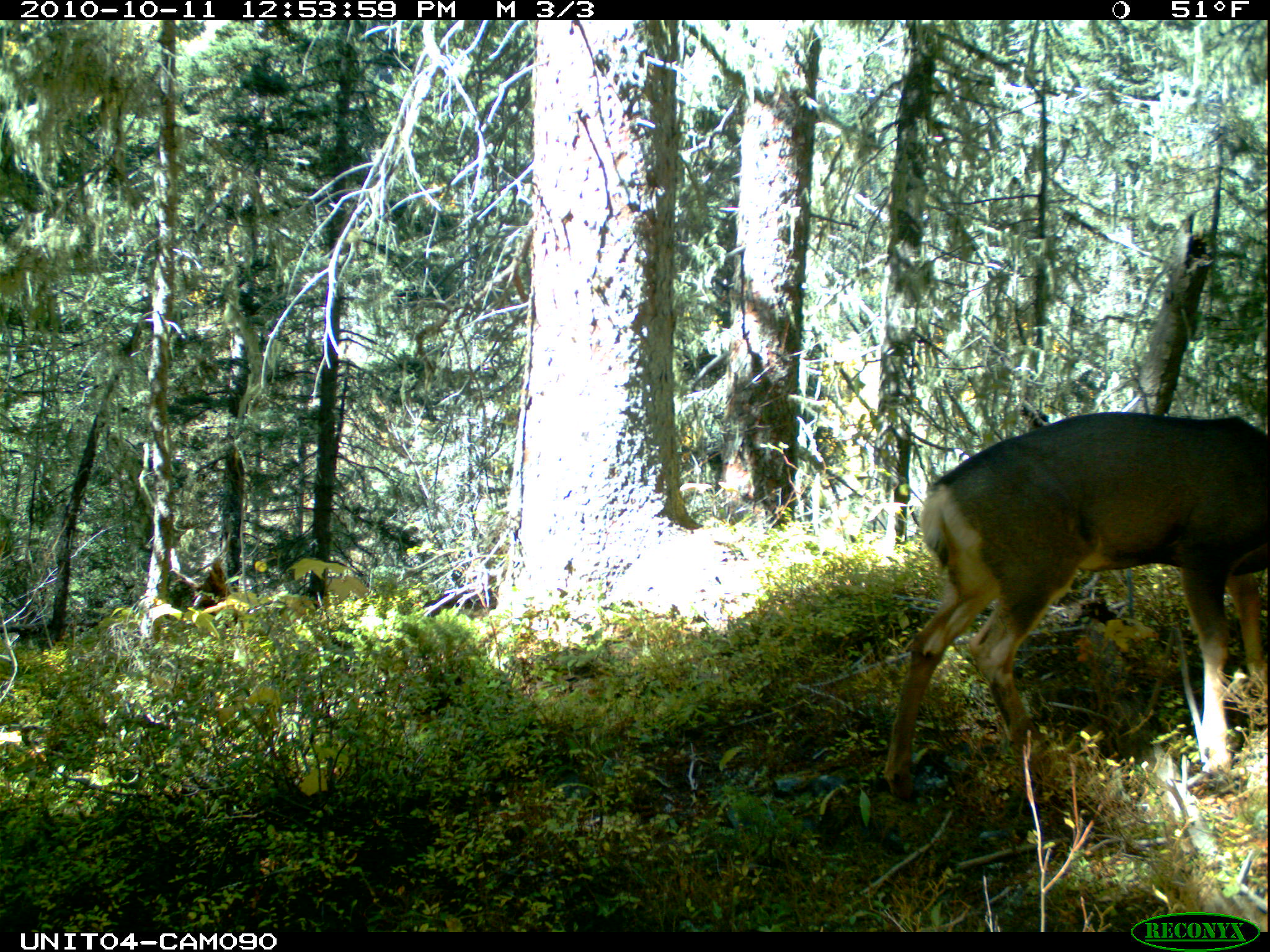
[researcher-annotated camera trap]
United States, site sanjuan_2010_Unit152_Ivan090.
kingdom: Animalia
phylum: Chordata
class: Mammalia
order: Artiodactyla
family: Cervidae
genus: Odocoileus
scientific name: Odocoileus hemionus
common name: mule deer